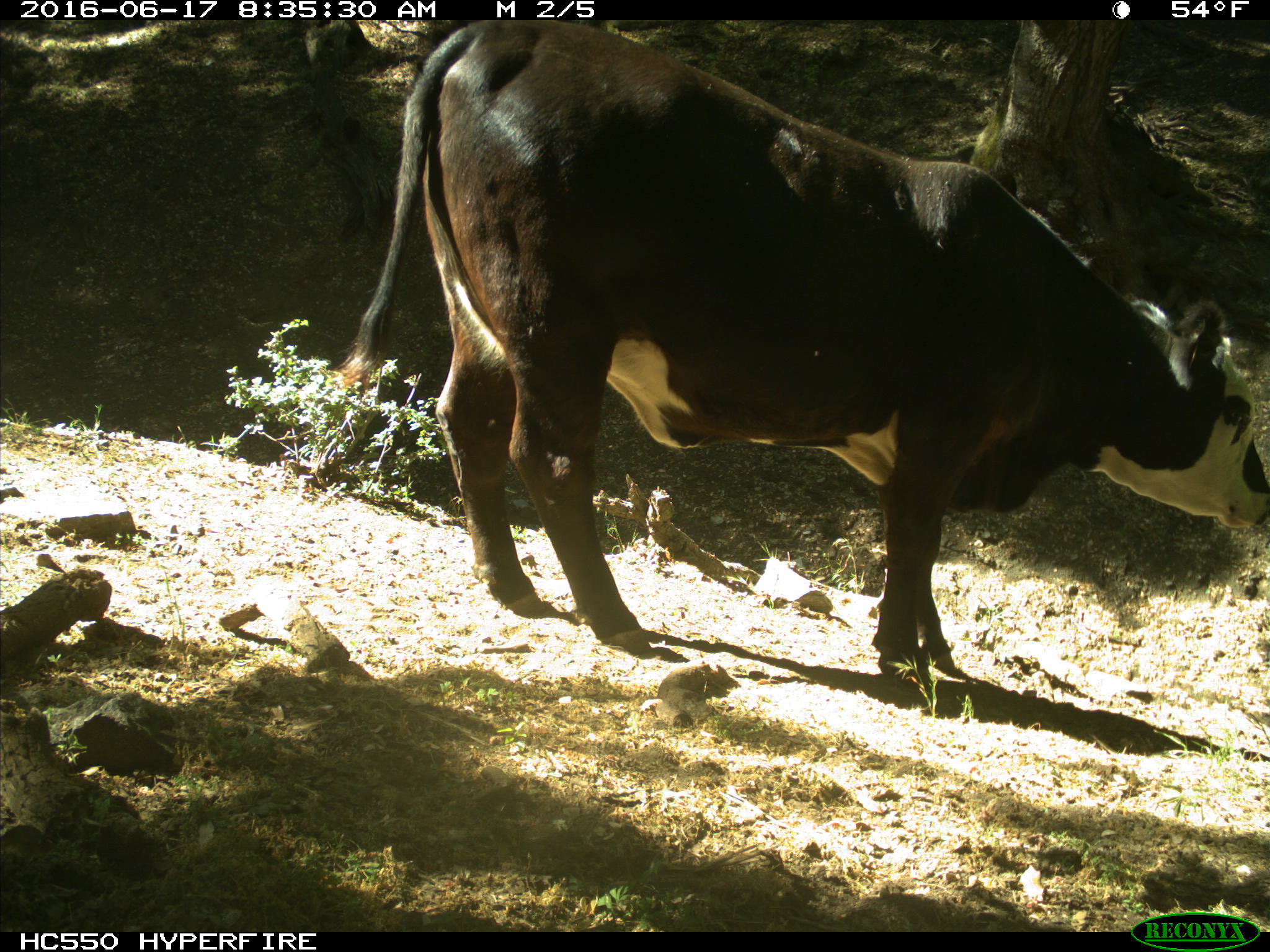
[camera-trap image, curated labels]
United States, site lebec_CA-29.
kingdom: Animalia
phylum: Chordata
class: Mammalia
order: Artiodactyla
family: Bovidae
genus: Bos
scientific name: Bos taurus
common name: domestic cow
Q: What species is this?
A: Bos taurus (domestic cow).